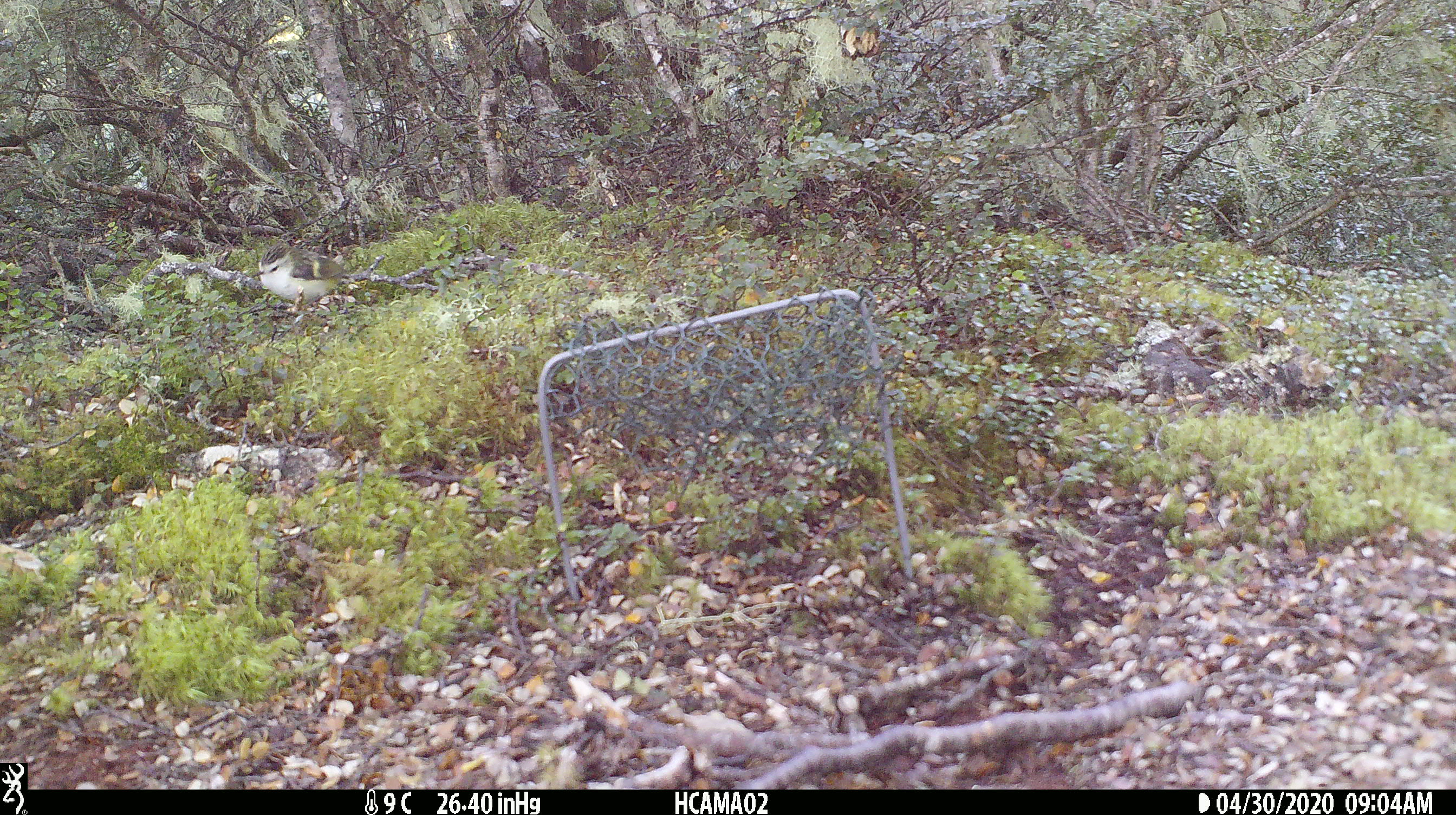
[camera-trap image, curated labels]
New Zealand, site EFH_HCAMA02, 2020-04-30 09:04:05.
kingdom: Animalia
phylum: Chordata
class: Aves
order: Passeriformes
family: Acanthisittidae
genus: Acanthisitta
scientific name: Acanthisitta chloris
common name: rifleman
Rifleman (Acanthisitta chloris).